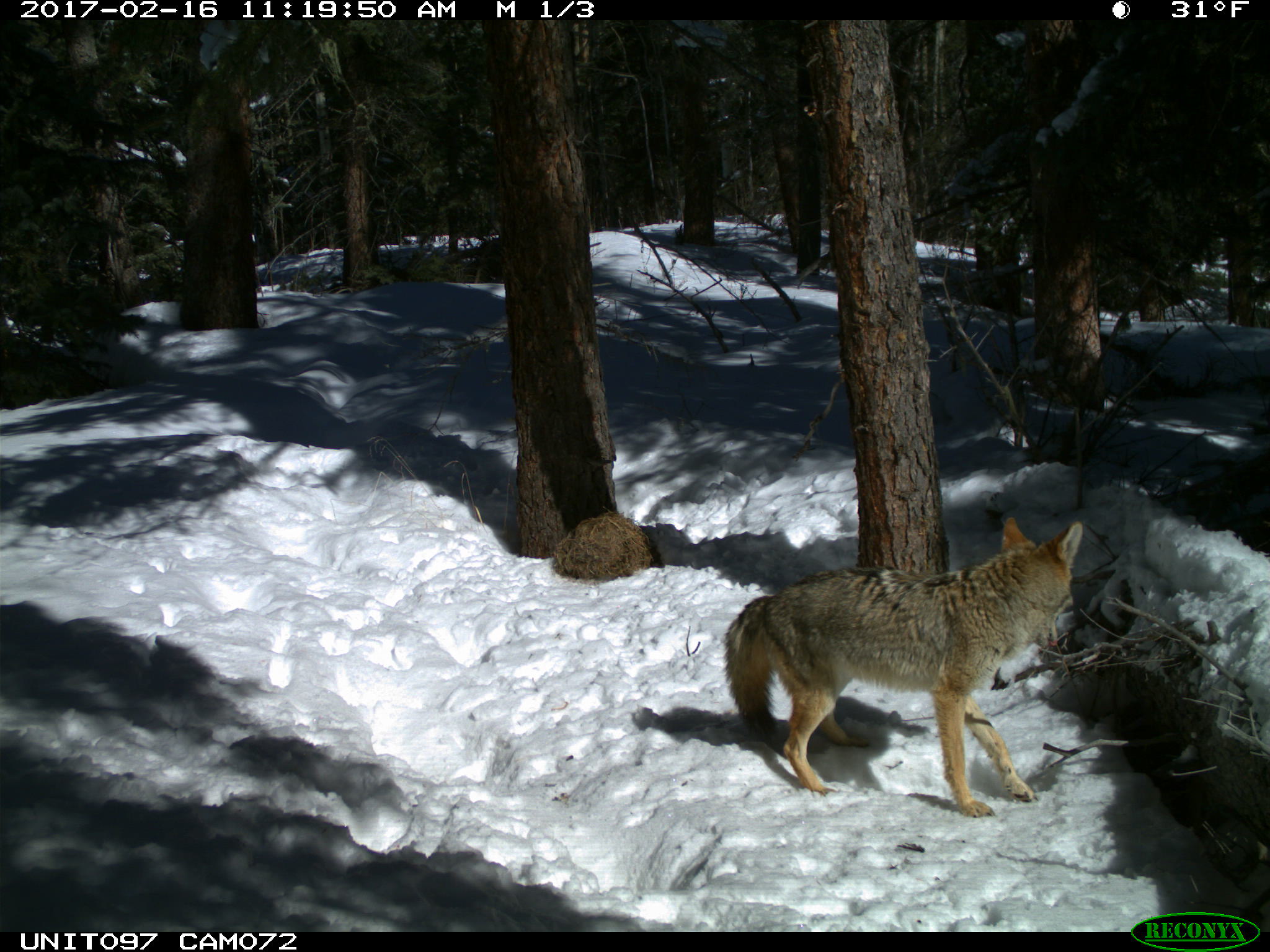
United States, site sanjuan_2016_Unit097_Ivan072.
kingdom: Animalia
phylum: Chordata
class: Mammalia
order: Carnivora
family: Canidae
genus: Canis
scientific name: Canis latrans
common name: coyote